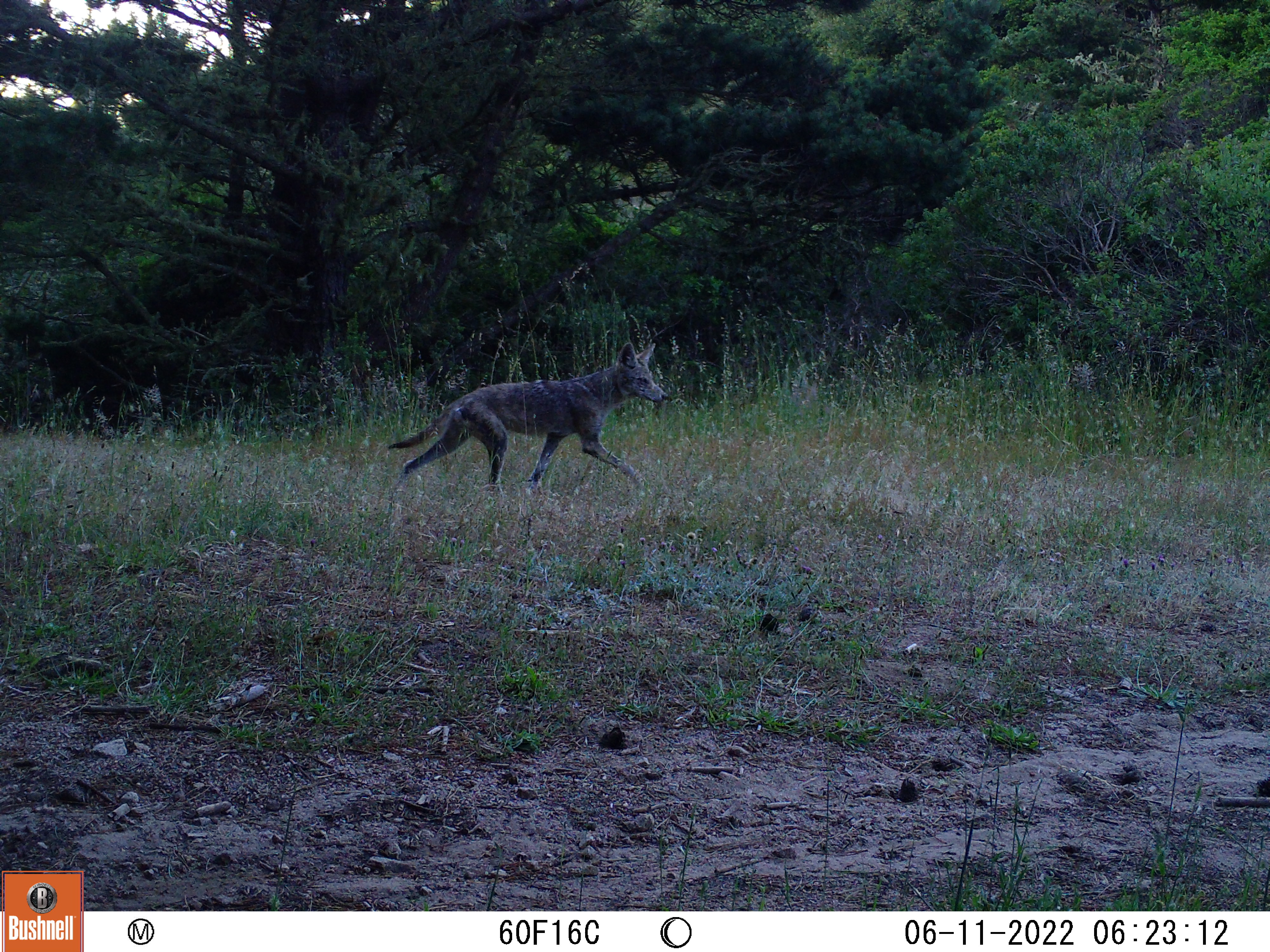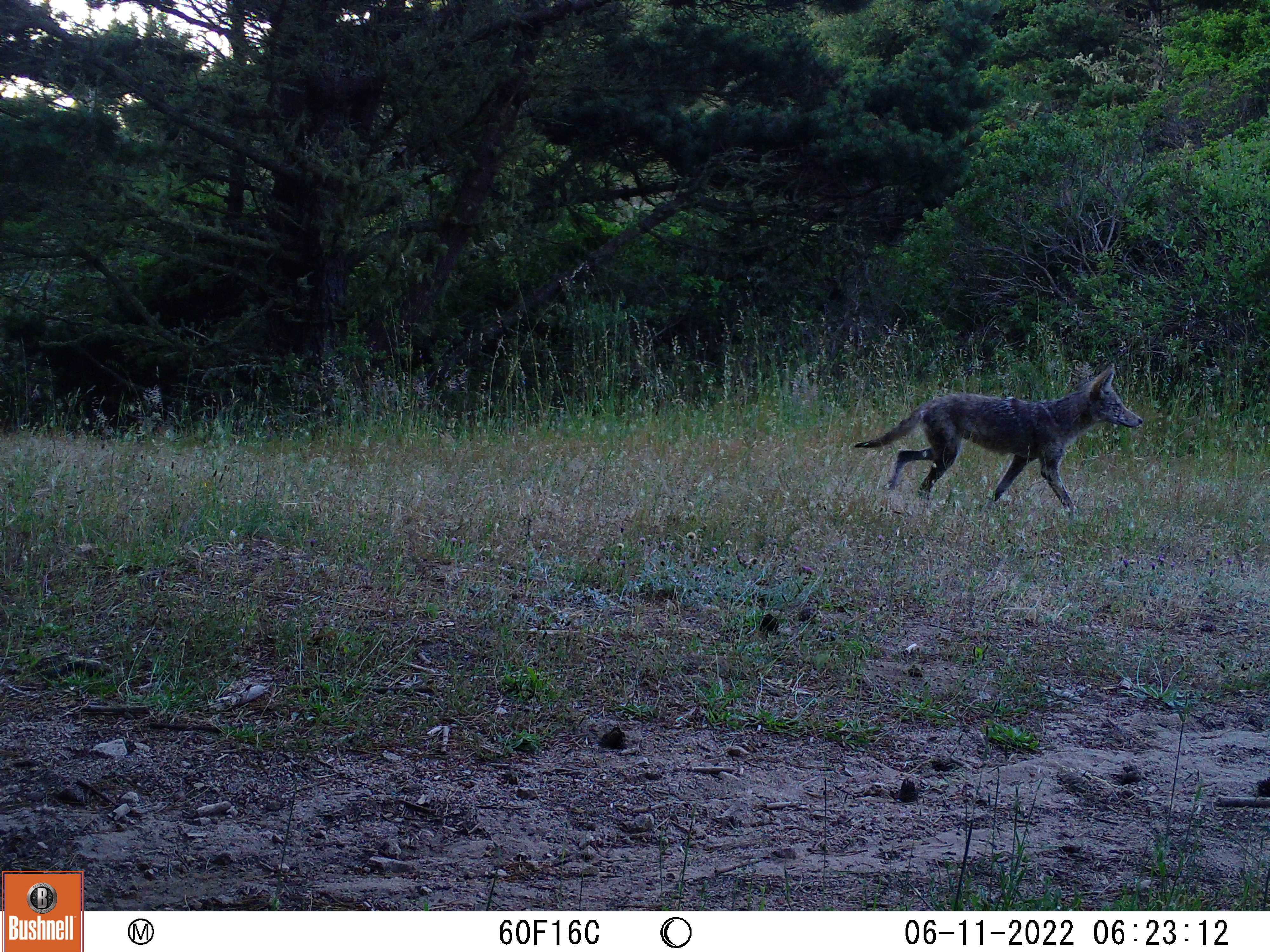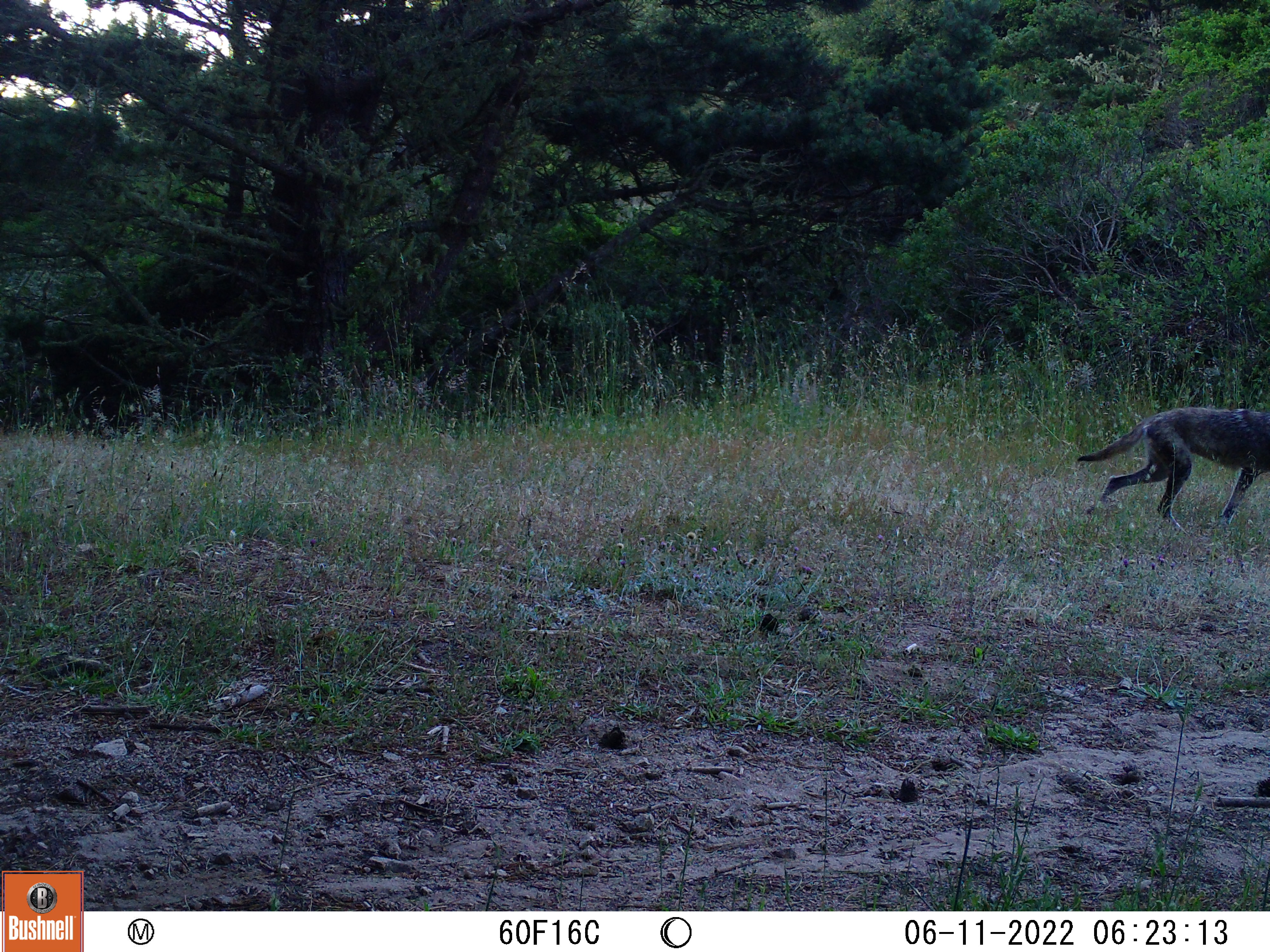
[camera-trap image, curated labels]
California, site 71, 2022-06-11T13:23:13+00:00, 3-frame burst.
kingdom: Animalia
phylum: Chordata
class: Mammalia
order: Carnivora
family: Canidae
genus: Canis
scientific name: Canis latrans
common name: coyote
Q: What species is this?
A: Coyote (Canis latrans).